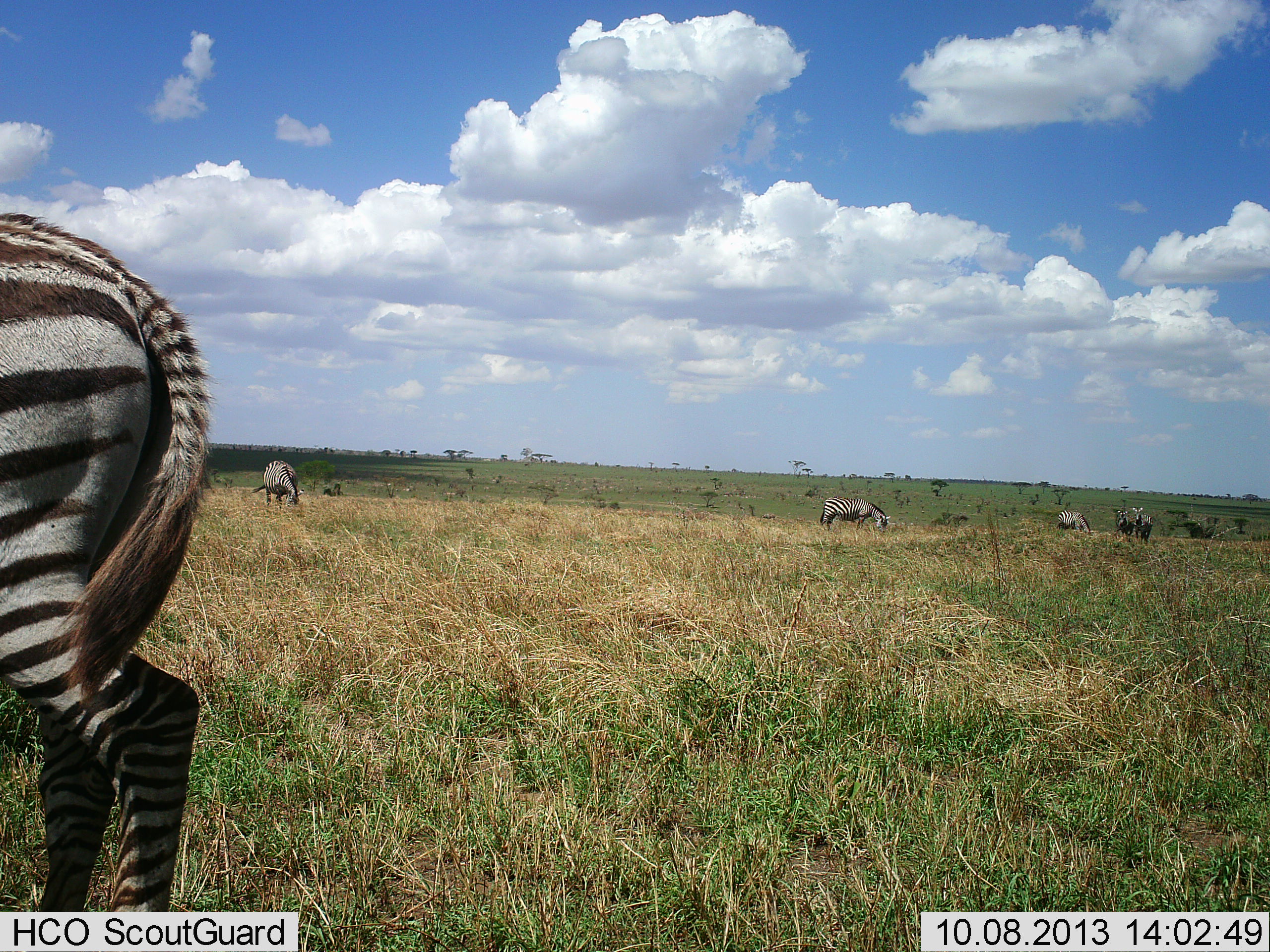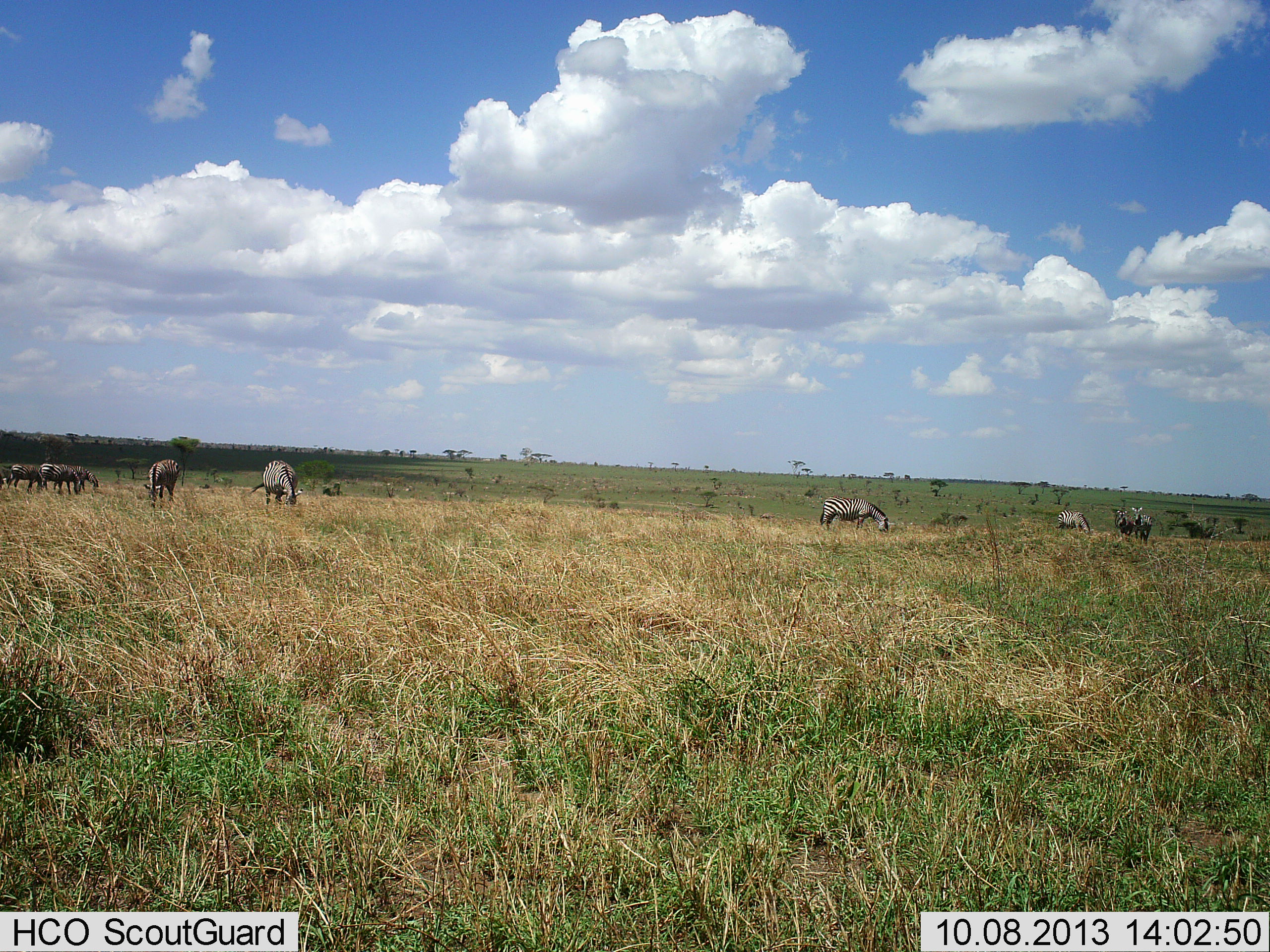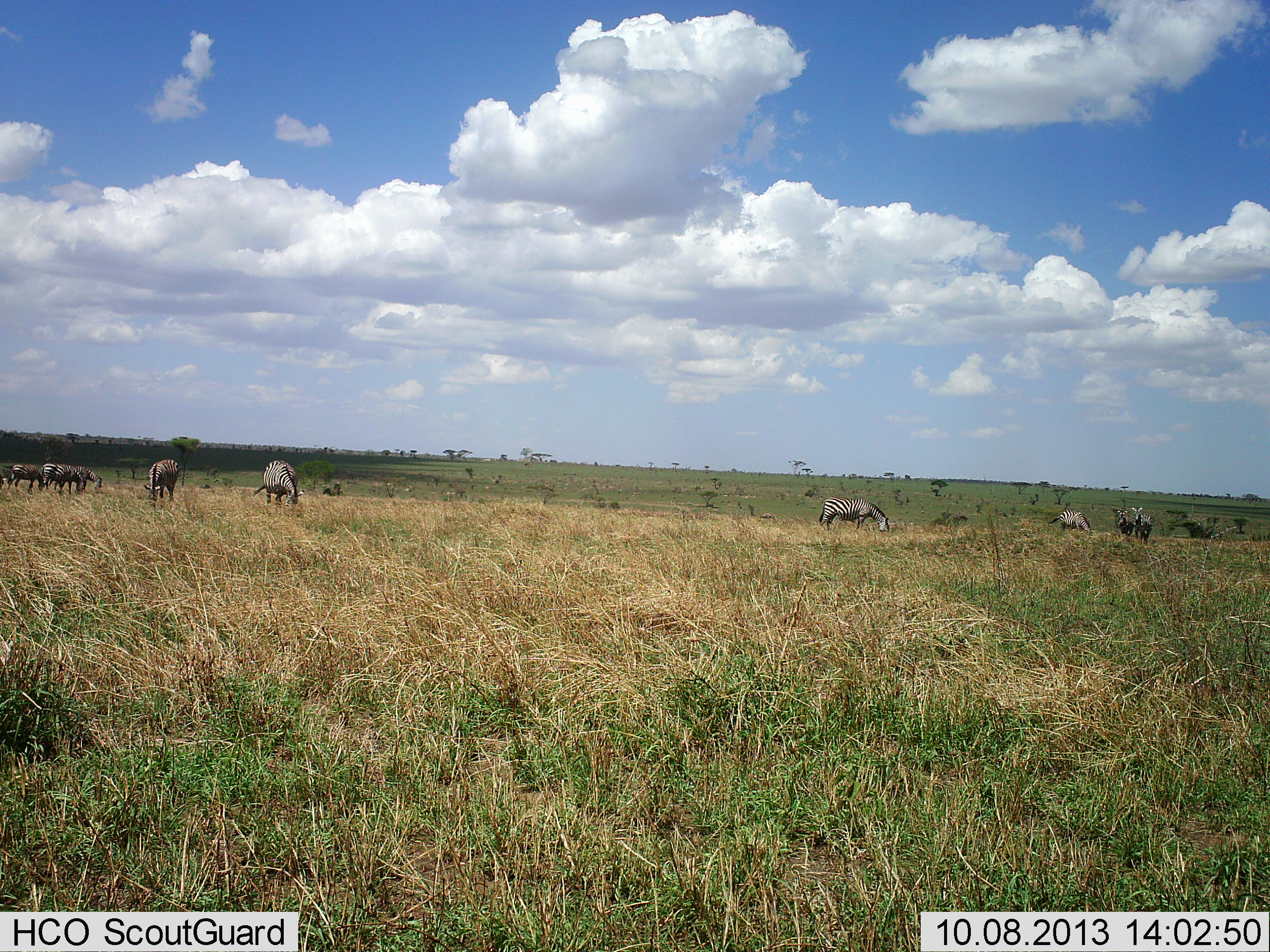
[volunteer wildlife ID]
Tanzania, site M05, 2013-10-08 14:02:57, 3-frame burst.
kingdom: Animalia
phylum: Chordata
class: Mammalia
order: Perissodactyla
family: Equidae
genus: Equus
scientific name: Equus quagga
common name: plains zebra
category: zebra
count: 11-50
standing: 30%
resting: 10%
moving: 60%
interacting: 0%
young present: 10%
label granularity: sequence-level